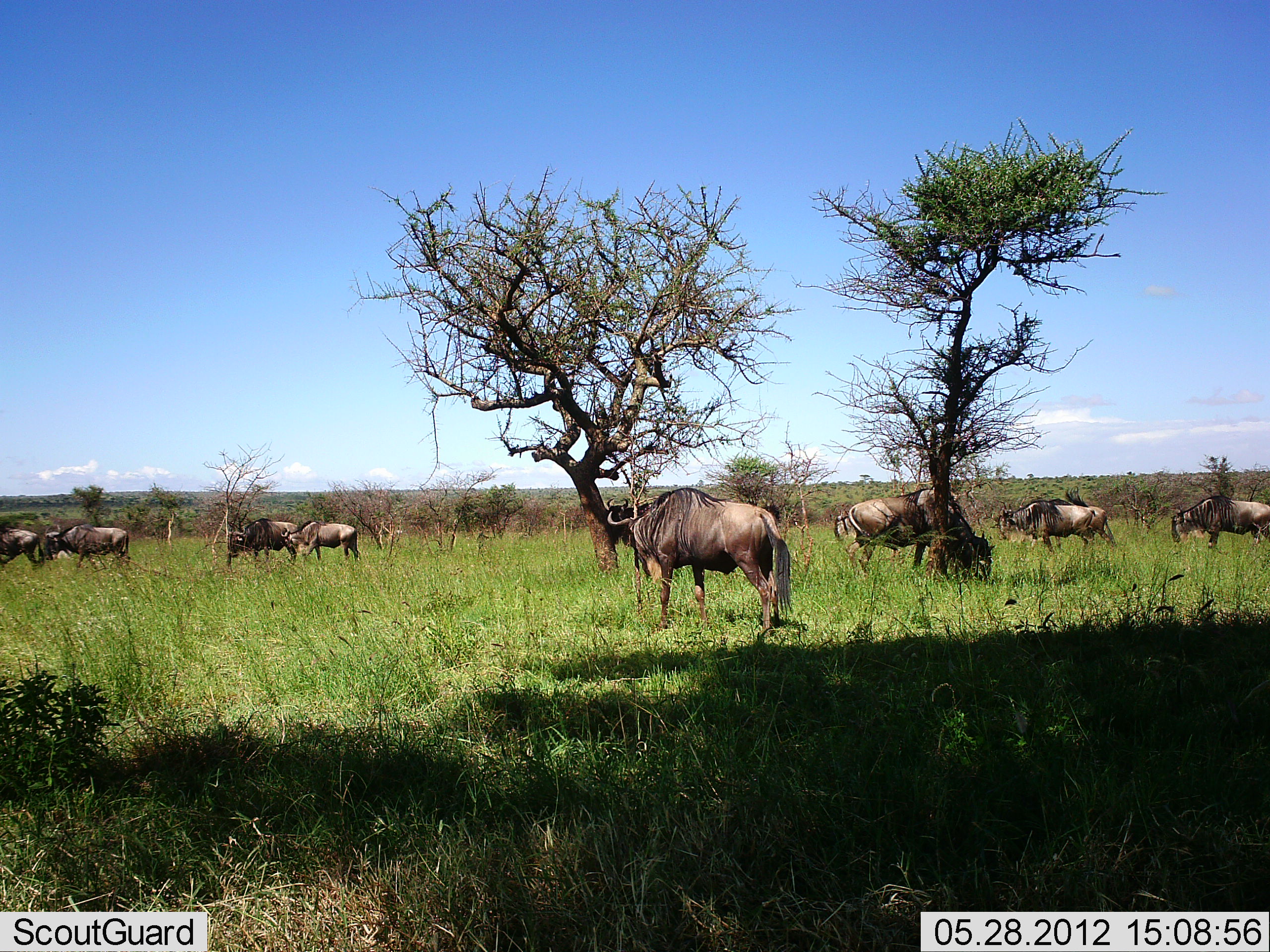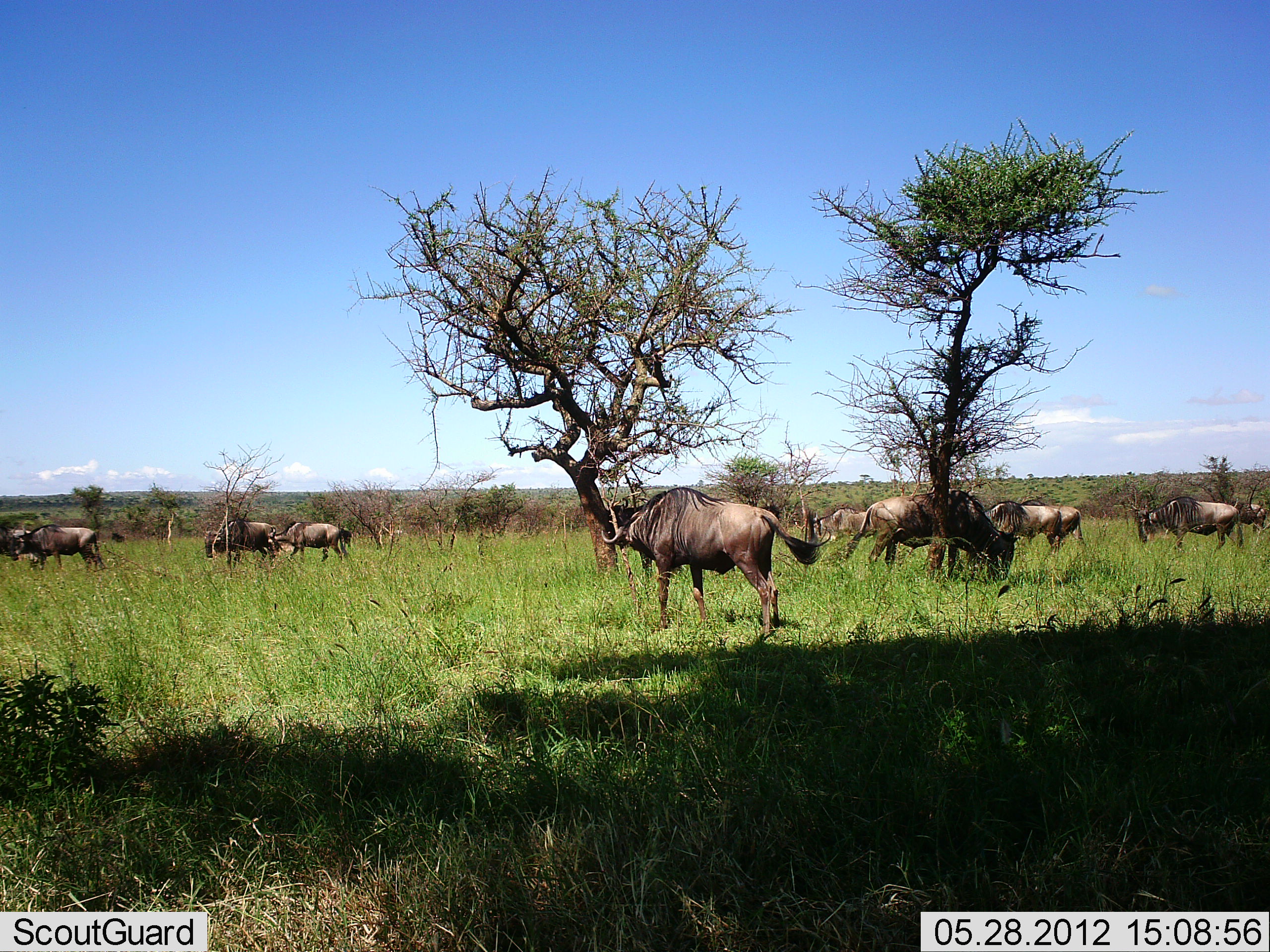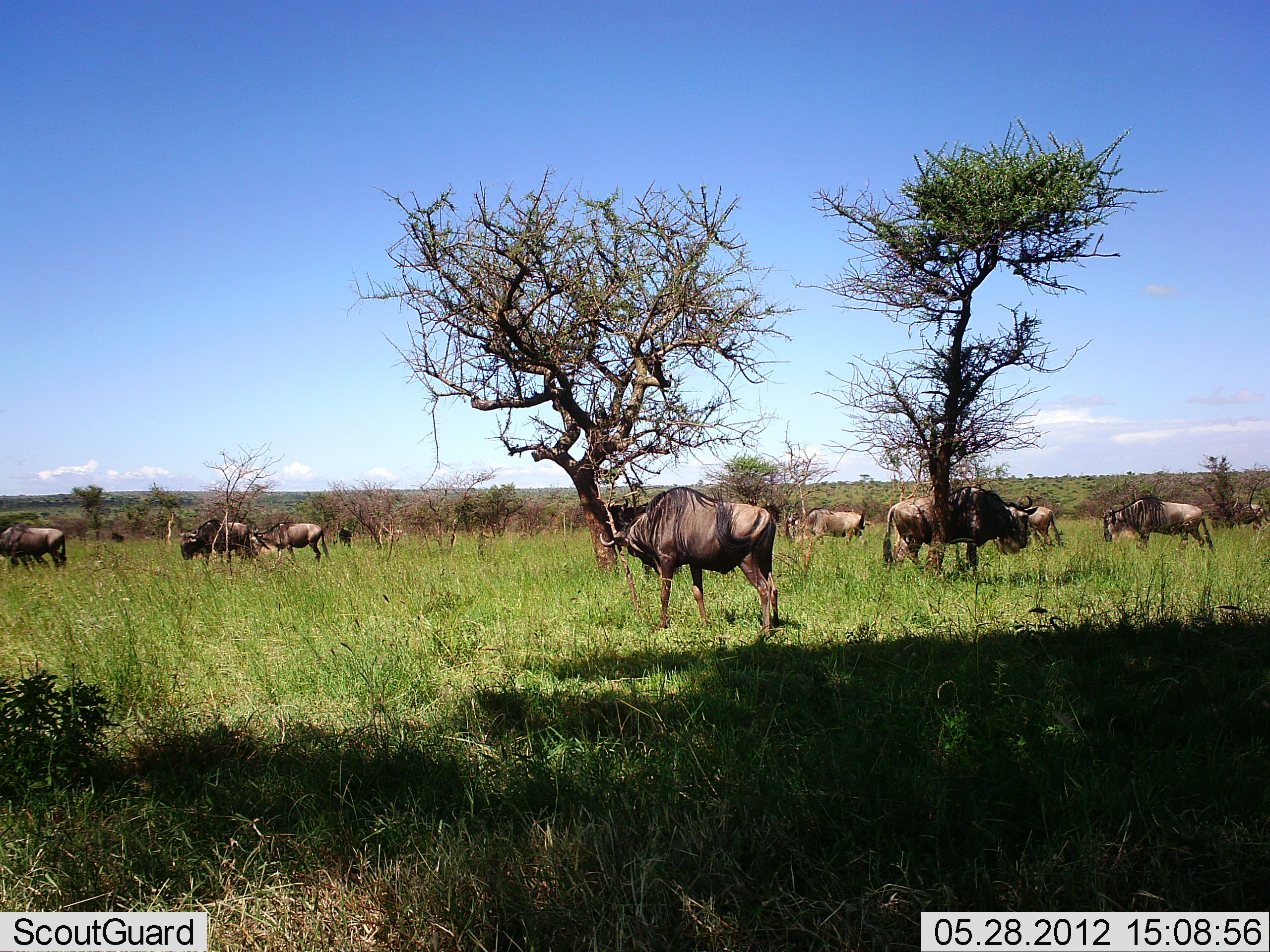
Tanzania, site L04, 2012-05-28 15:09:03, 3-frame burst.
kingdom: Animalia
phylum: Chordata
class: Mammalia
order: Artiodactyla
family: Bovidae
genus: Connochaetes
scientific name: Connochaetes taurinus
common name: blue wildebeest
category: wildebeest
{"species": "wildebeest (blue wildebeest) (Connochaetes taurinus)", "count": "11-50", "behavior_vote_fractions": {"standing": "40%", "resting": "10%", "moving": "30%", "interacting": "10%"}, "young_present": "0%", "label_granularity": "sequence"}